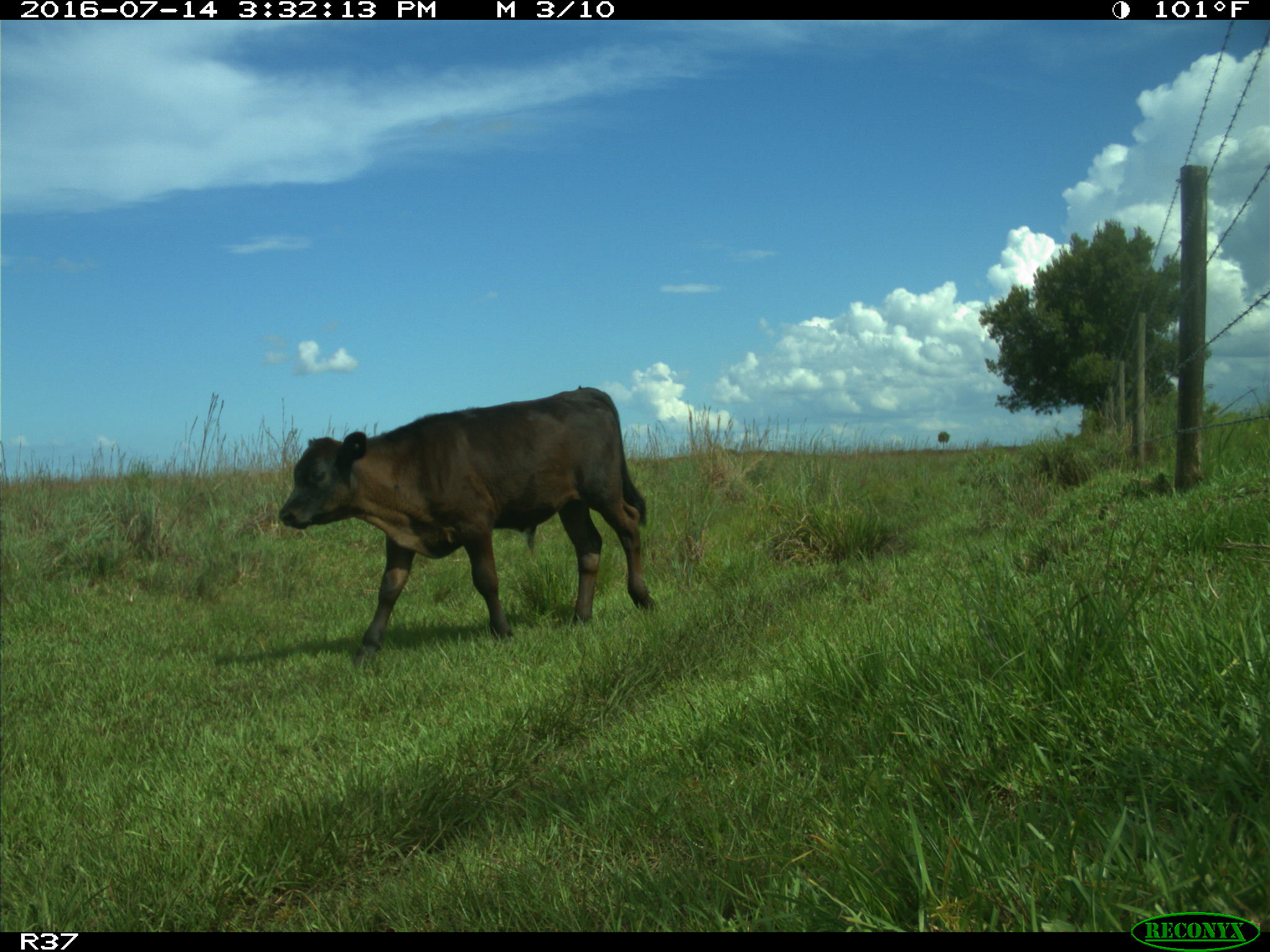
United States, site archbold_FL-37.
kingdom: Animalia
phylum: Chordata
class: Mammalia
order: Artiodactyla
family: Bovidae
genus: Bos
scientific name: Bos taurus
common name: domestic cow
Bos taurus (domestic cow).